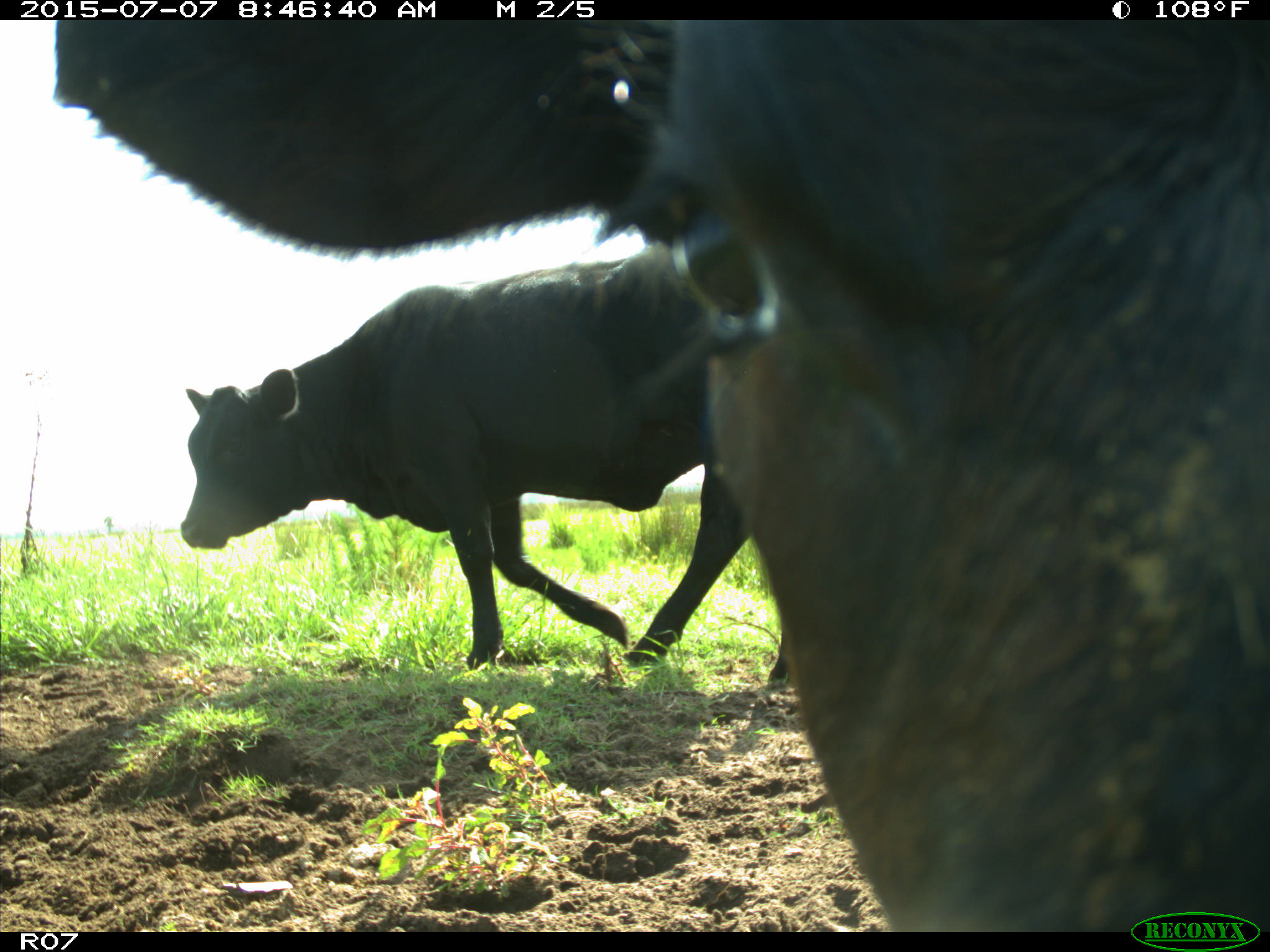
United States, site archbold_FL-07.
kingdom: Animalia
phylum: Chordata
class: Mammalia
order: Artiodactyla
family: Bovidae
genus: Bos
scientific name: Bos taurus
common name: domestic cow